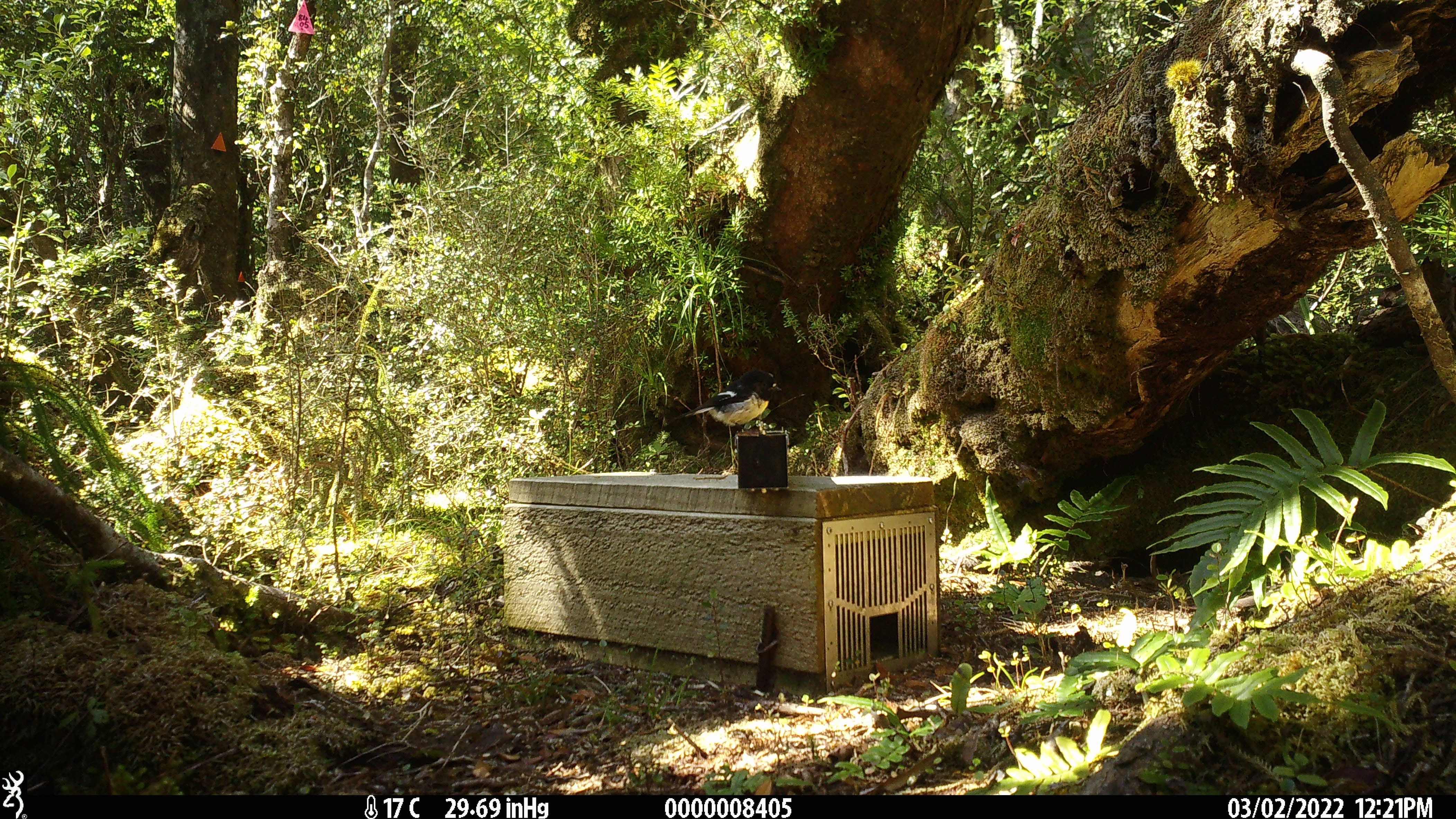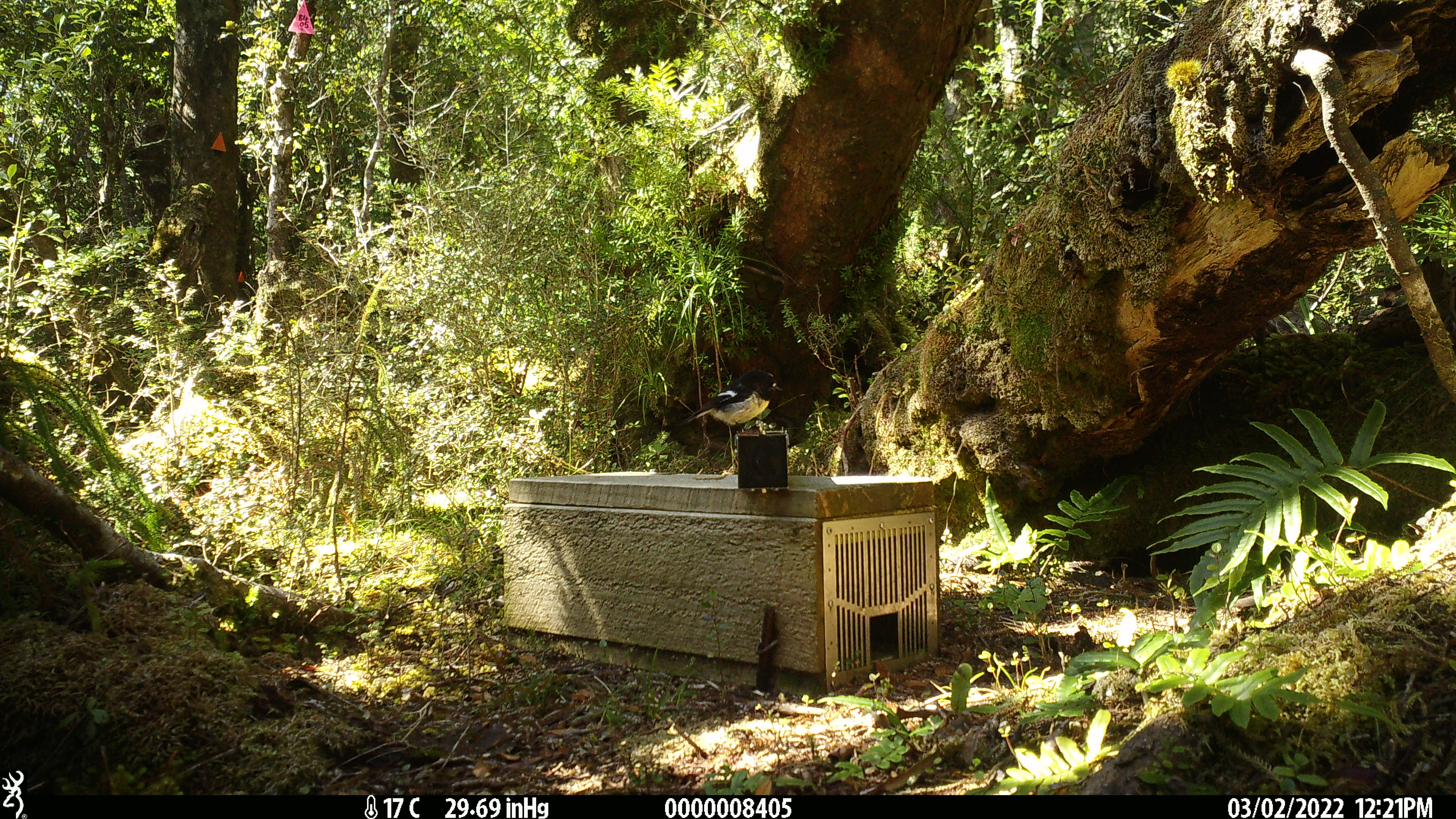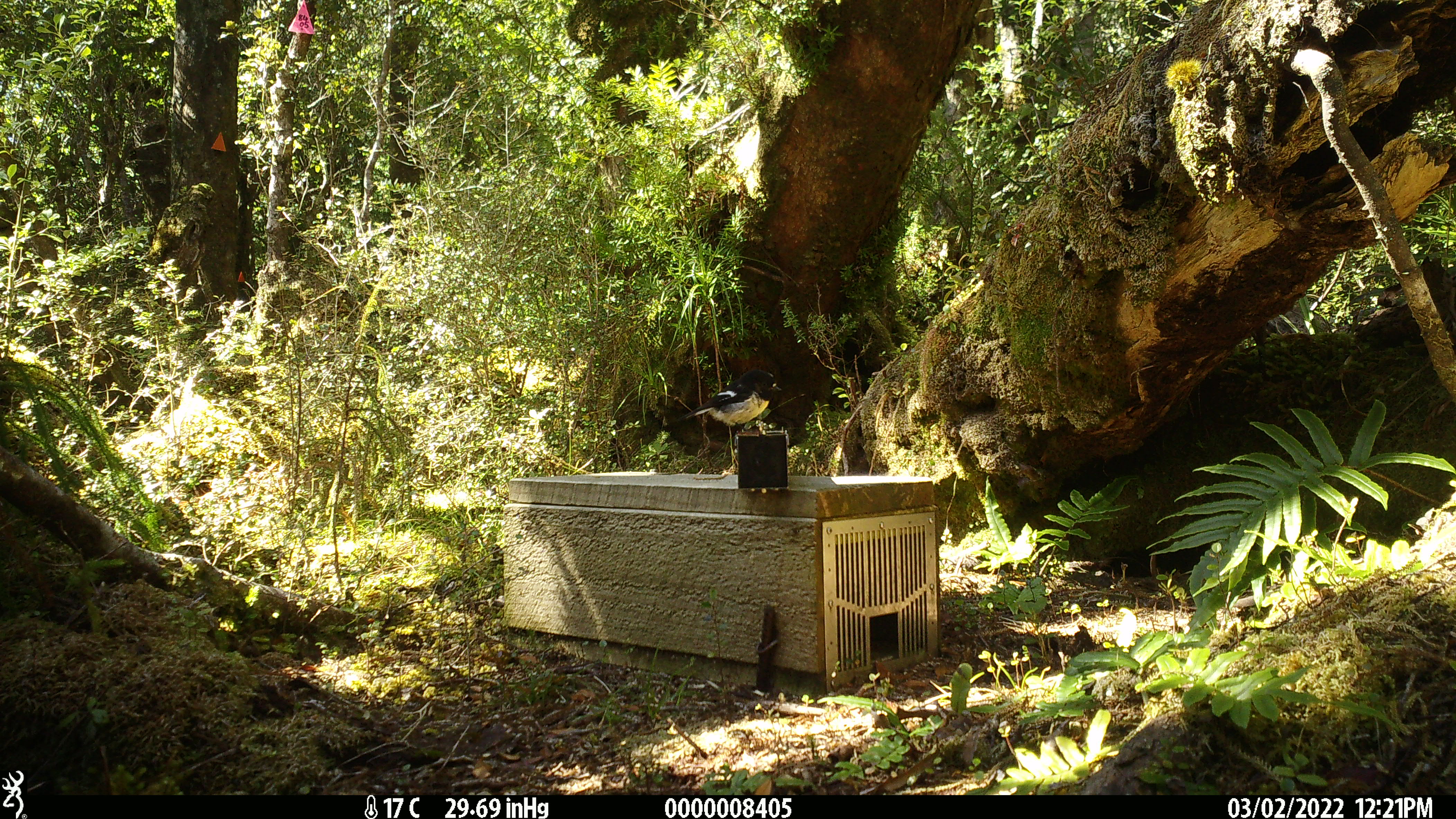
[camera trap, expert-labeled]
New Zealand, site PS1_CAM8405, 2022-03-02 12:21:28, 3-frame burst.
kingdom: Animalia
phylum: Chordata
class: Aves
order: Passeriformes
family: Petroicidae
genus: Petroica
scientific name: Petroica macrocephala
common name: tomtit